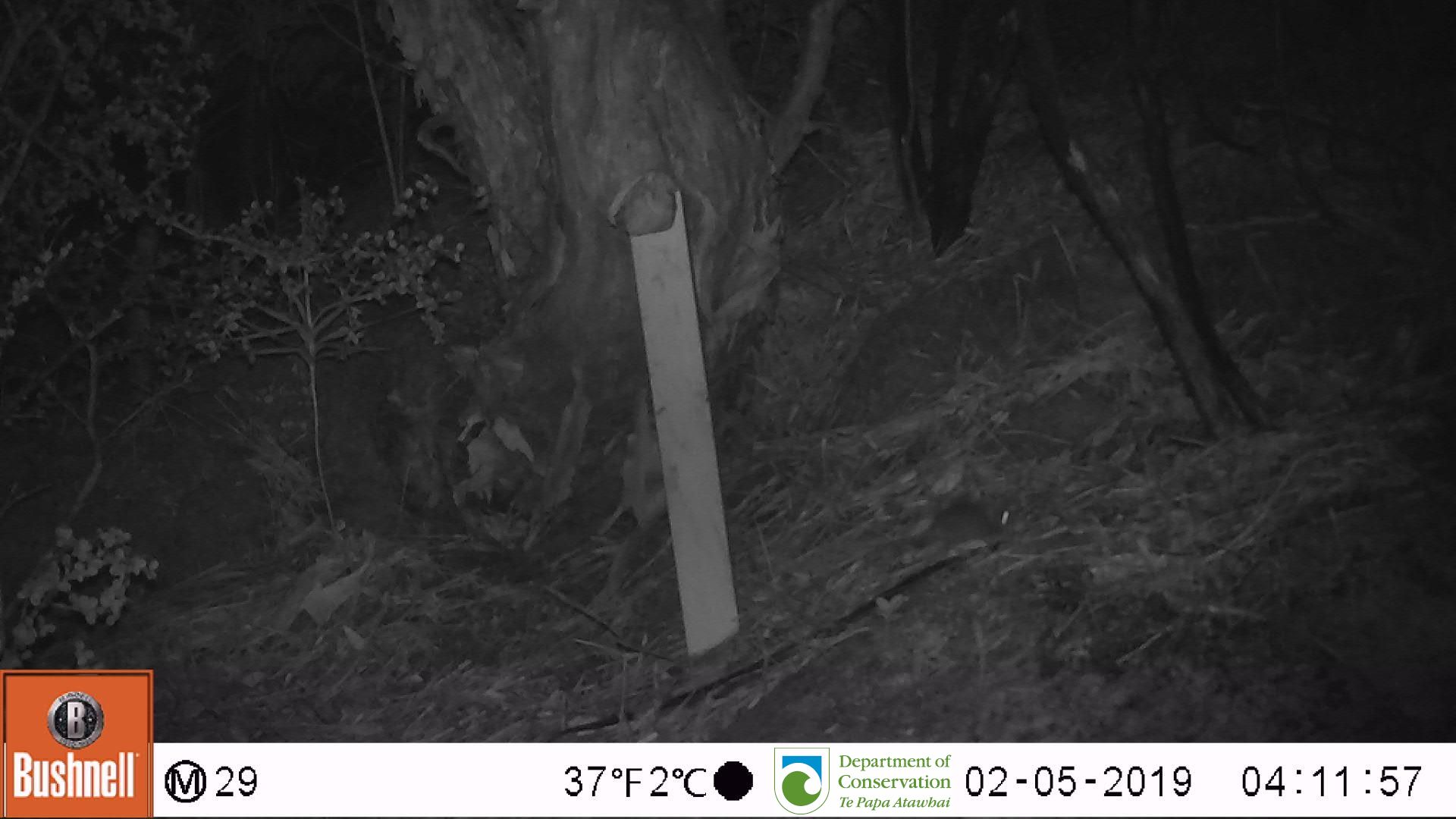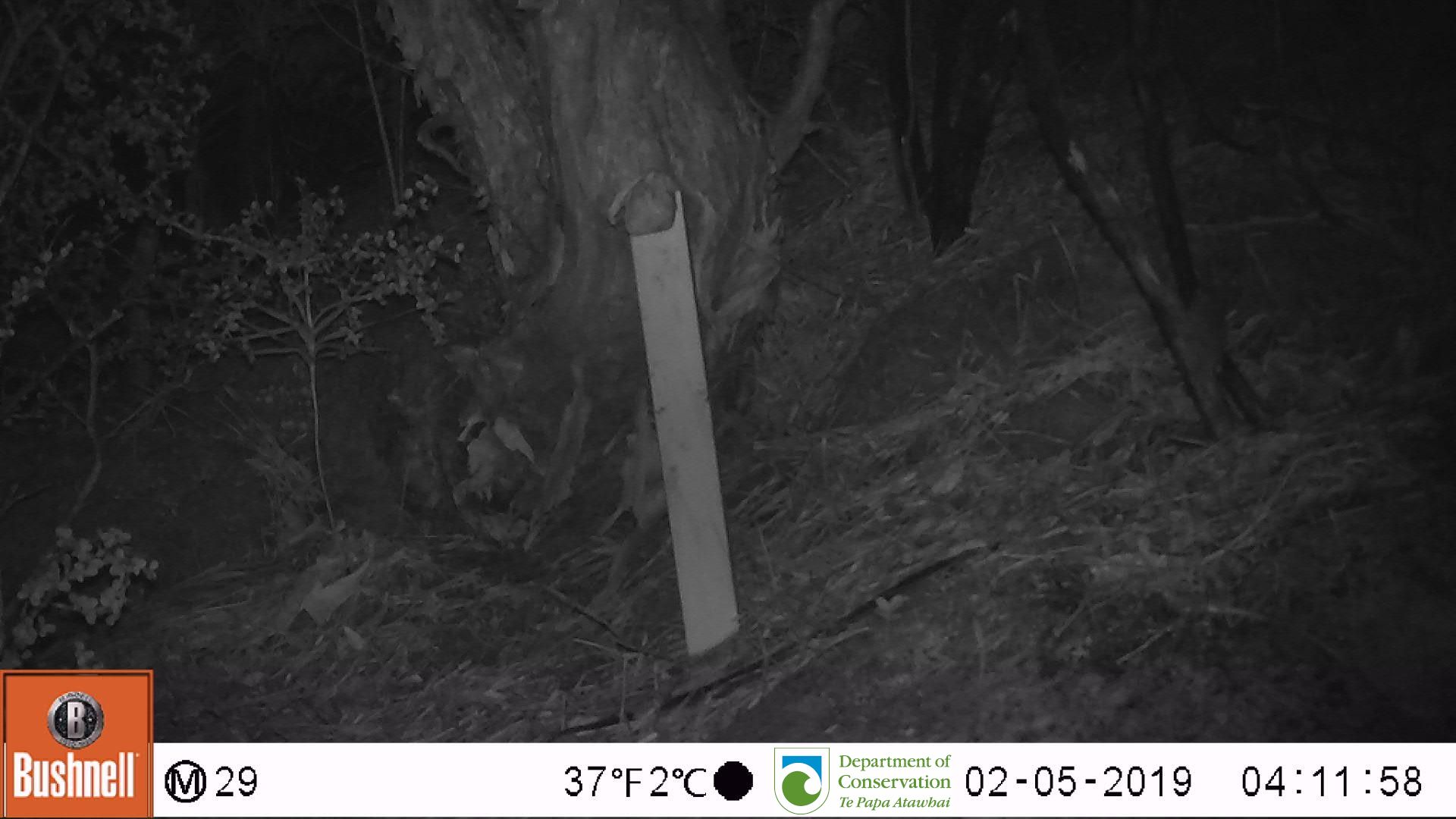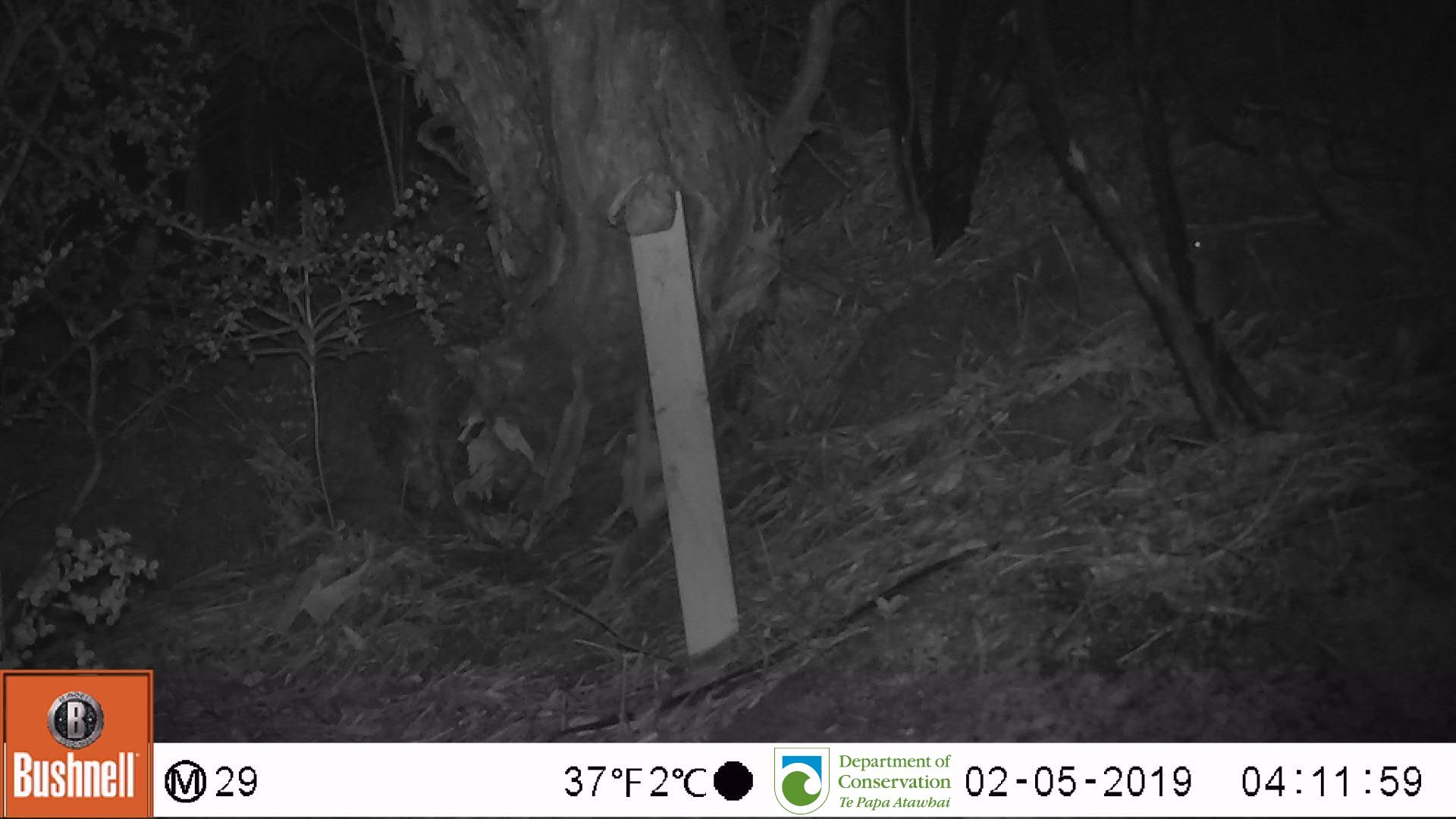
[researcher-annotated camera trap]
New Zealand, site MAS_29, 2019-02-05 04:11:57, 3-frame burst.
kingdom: Animalia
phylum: Chordata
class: Mammalia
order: Rodentia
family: Muridae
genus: Mus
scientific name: Mus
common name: mouse